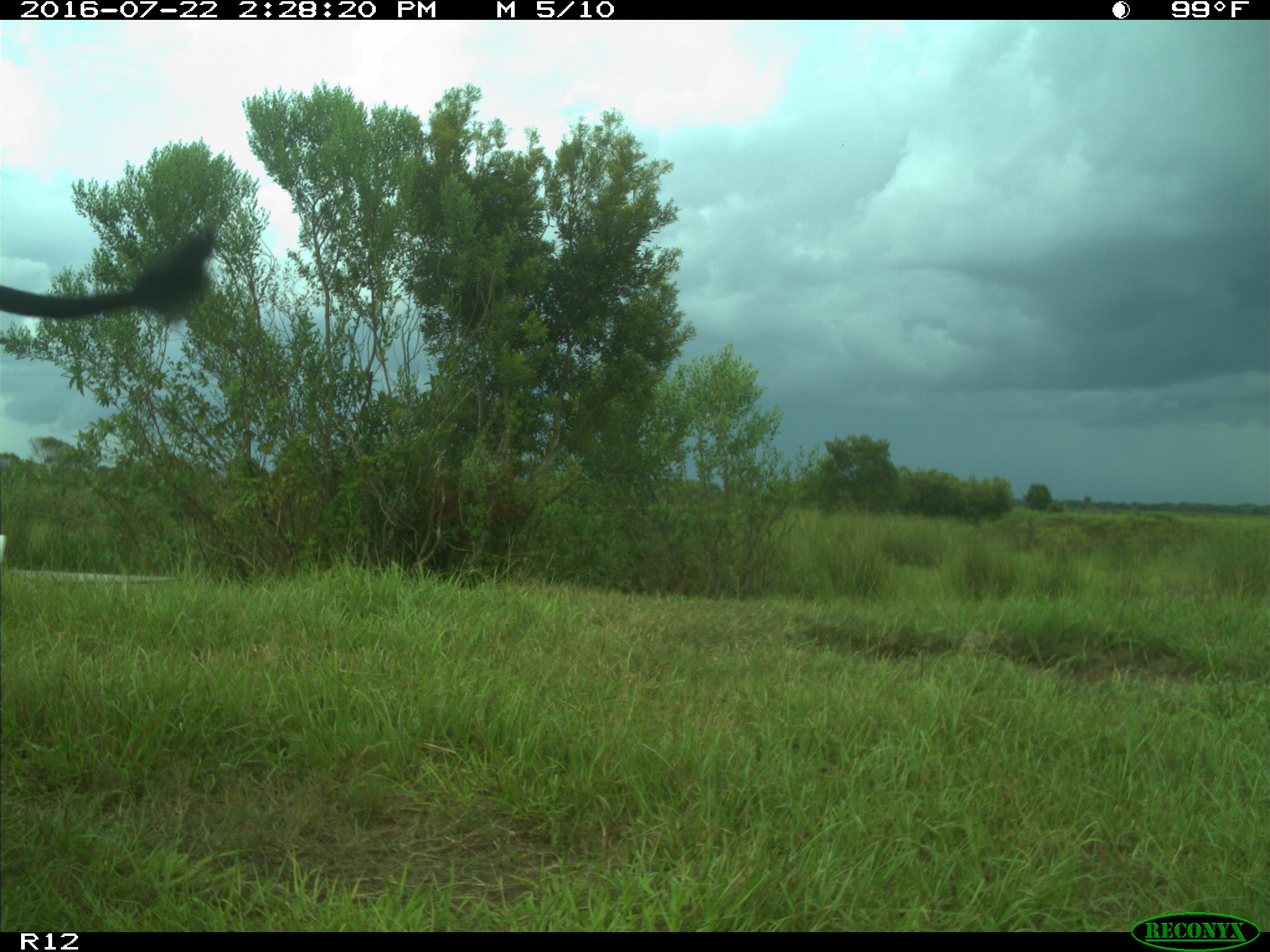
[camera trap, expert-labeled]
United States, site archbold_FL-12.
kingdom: Animalia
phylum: Chordata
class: Mammalia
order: Artiodactyla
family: Bovidae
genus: Bos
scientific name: Bos taurus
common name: domestic cow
Bos taurus (domestic cow).